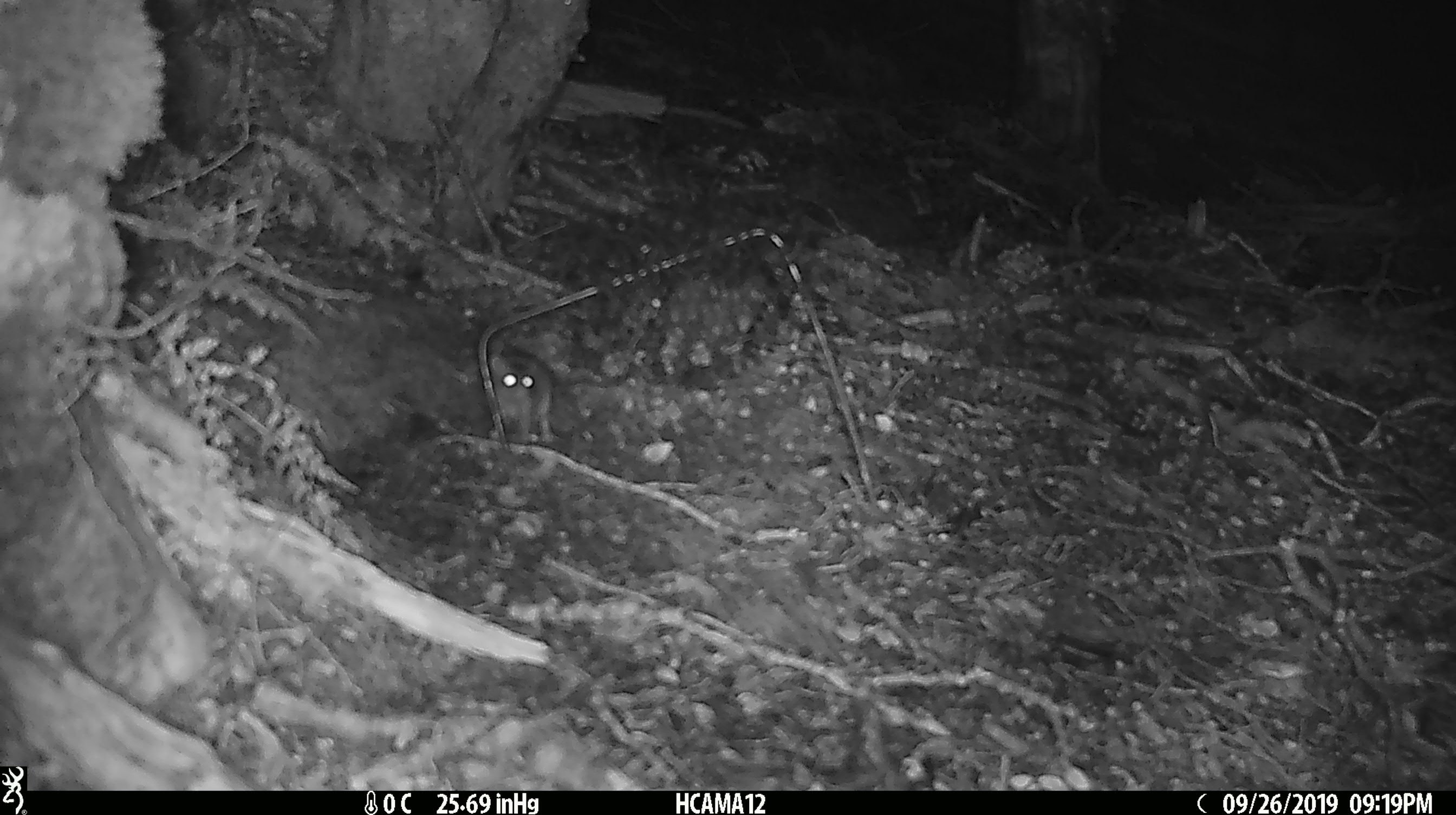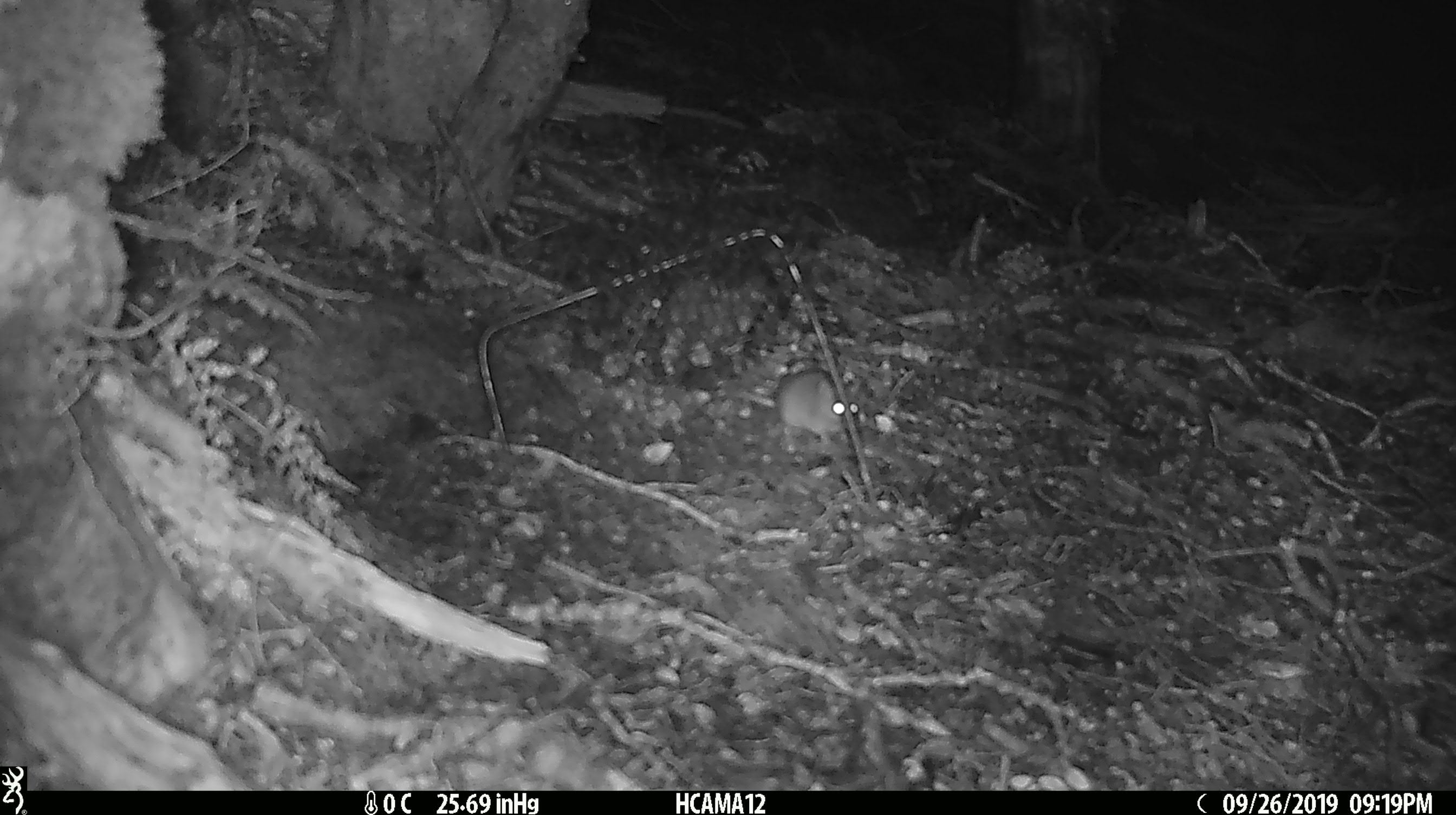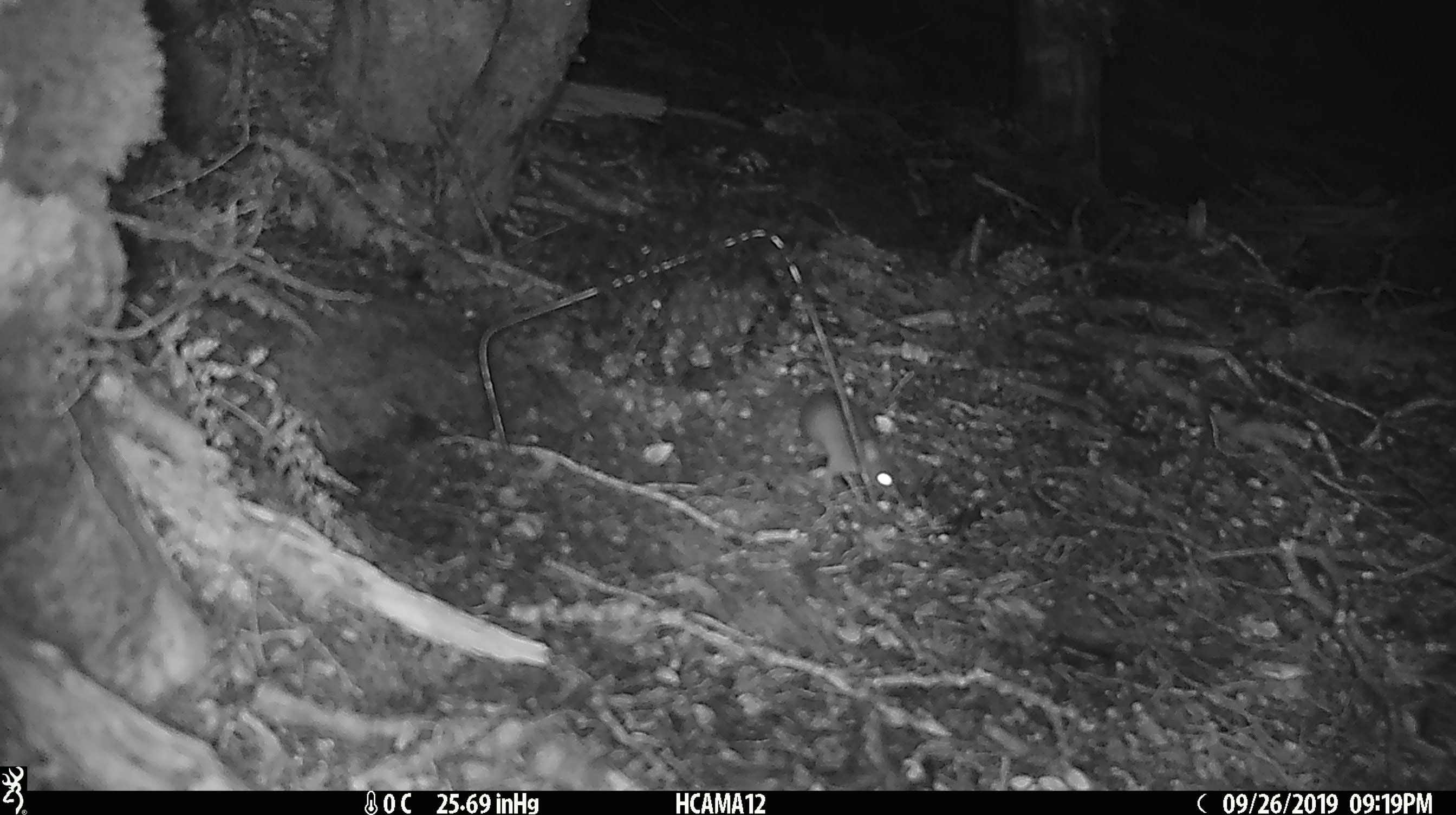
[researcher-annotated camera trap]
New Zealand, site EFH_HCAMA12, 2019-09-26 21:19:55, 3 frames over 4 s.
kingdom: Animalia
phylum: Chordata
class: Mammalia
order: Rodentia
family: Muridae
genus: Mus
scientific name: Mus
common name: mouse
Mouse (Mus).